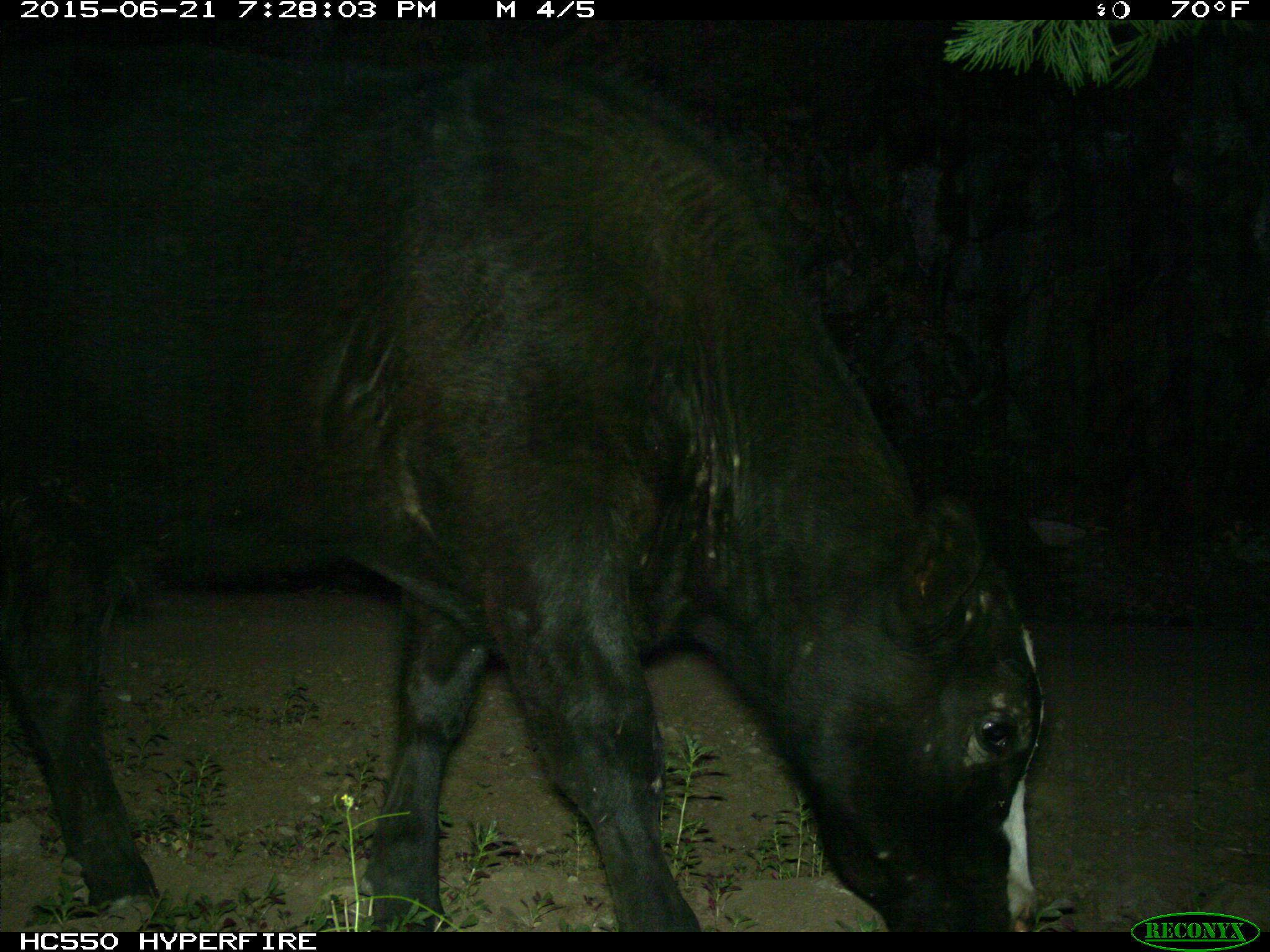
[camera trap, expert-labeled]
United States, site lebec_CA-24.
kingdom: Animalia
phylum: Chordata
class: Mammalia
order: Artiodactyla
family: Bovidae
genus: Bos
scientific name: Bos taurus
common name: domestic cow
Bos taurus (domestic cow).